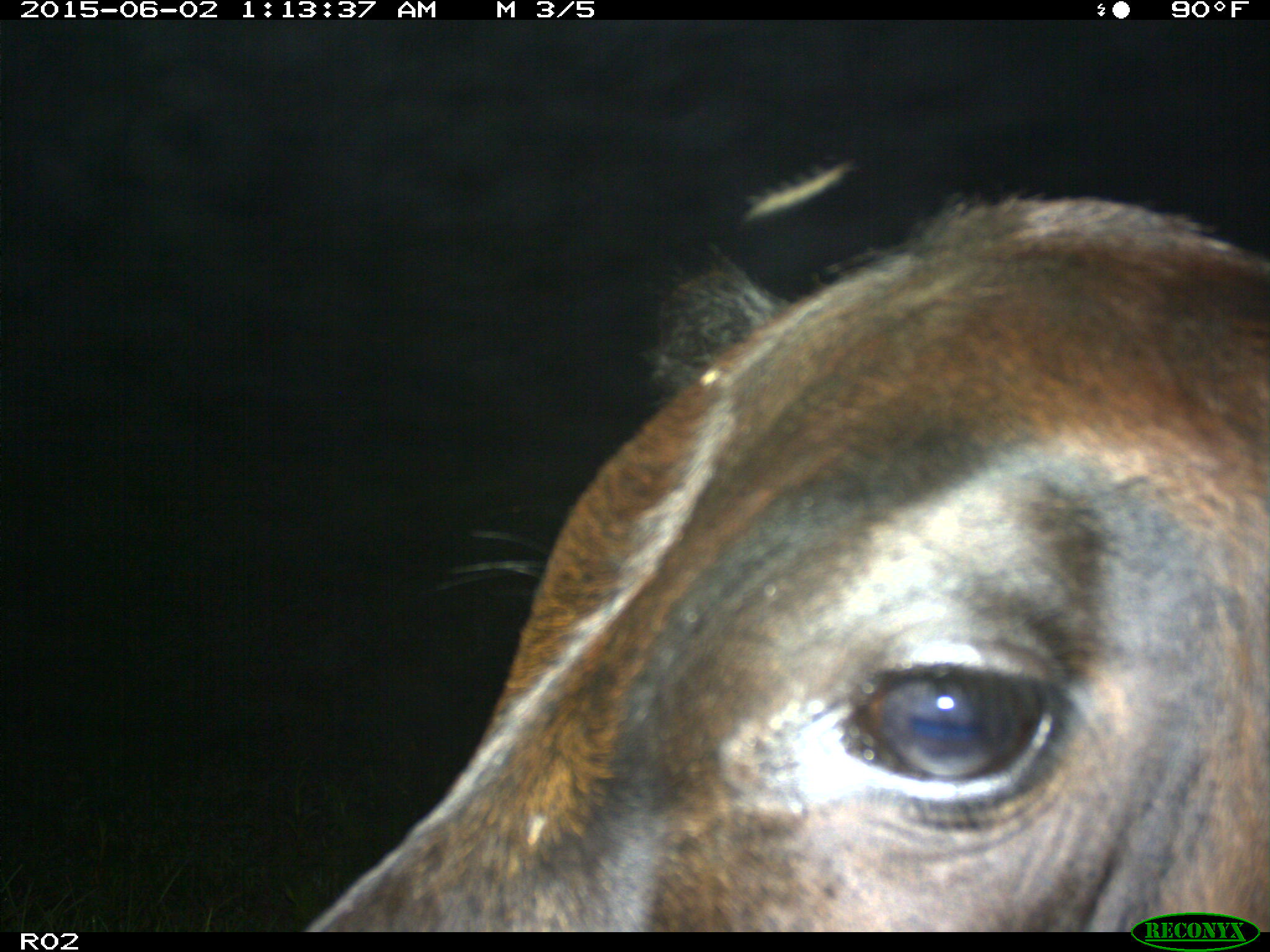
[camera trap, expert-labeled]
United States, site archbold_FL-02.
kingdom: Animalia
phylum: Chordata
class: Mammalia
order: Artiodactyla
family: Bovidae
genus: Bos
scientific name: Bos taurus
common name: domestic cow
Bos taurus (domestic cow).